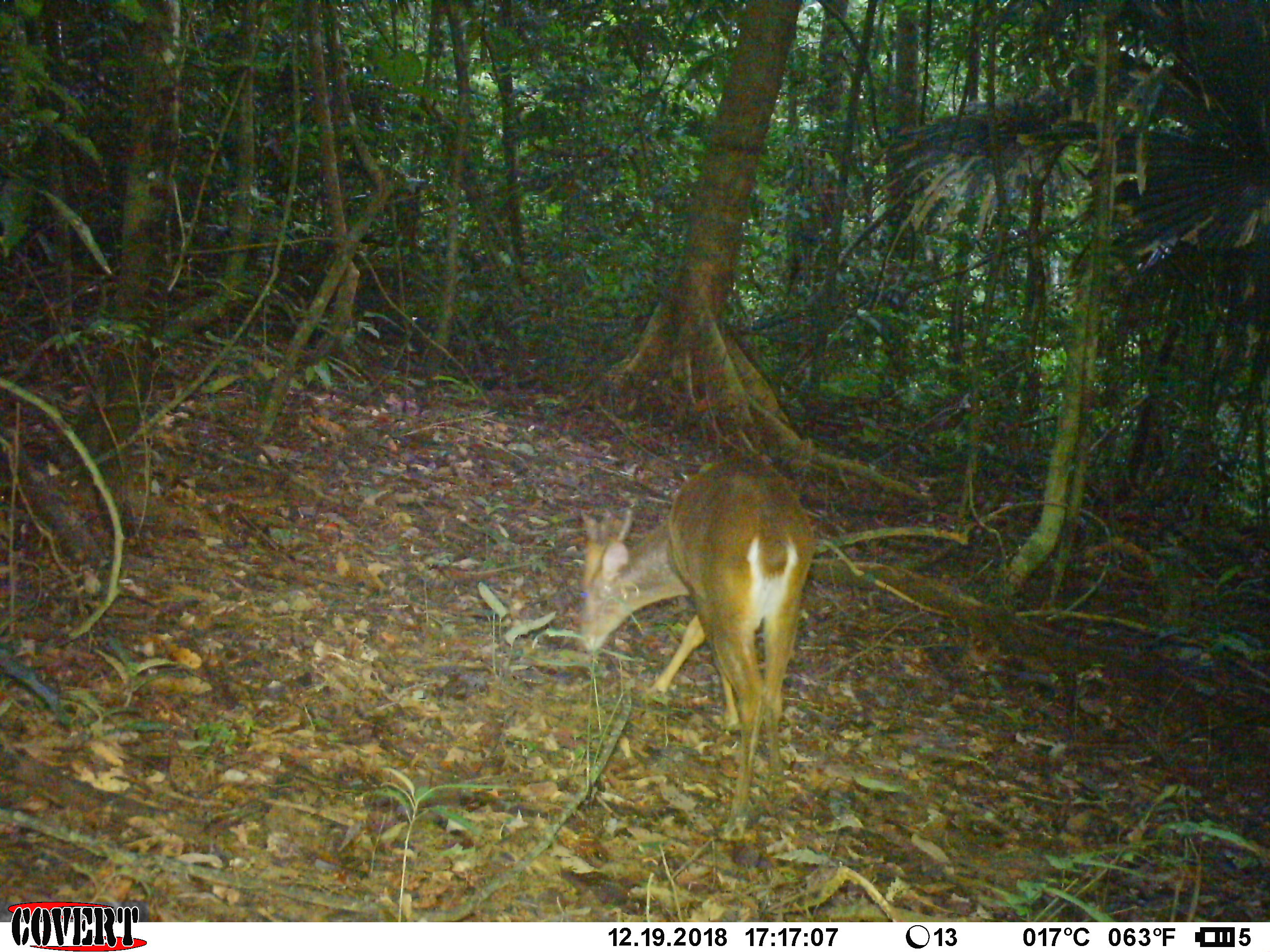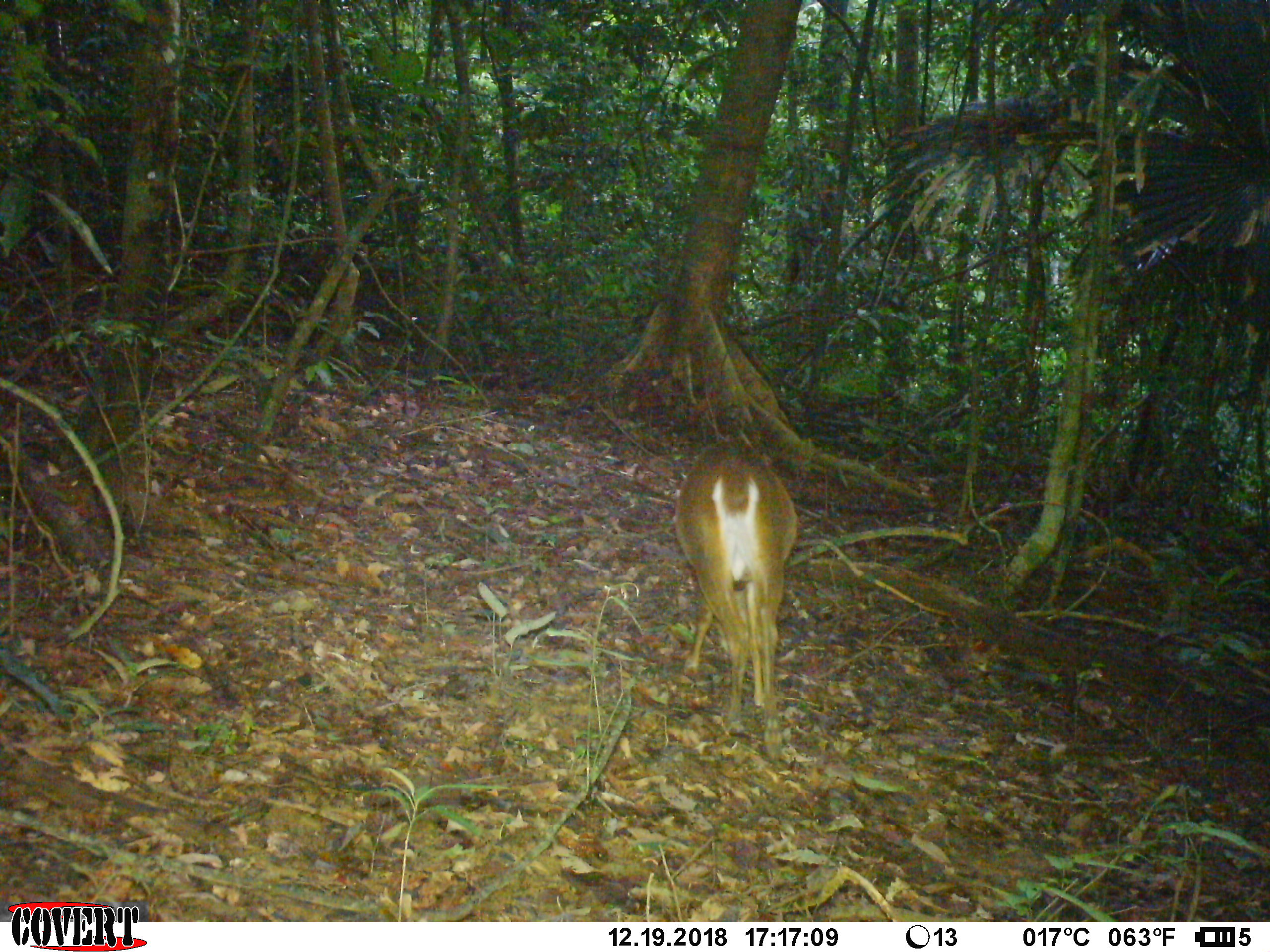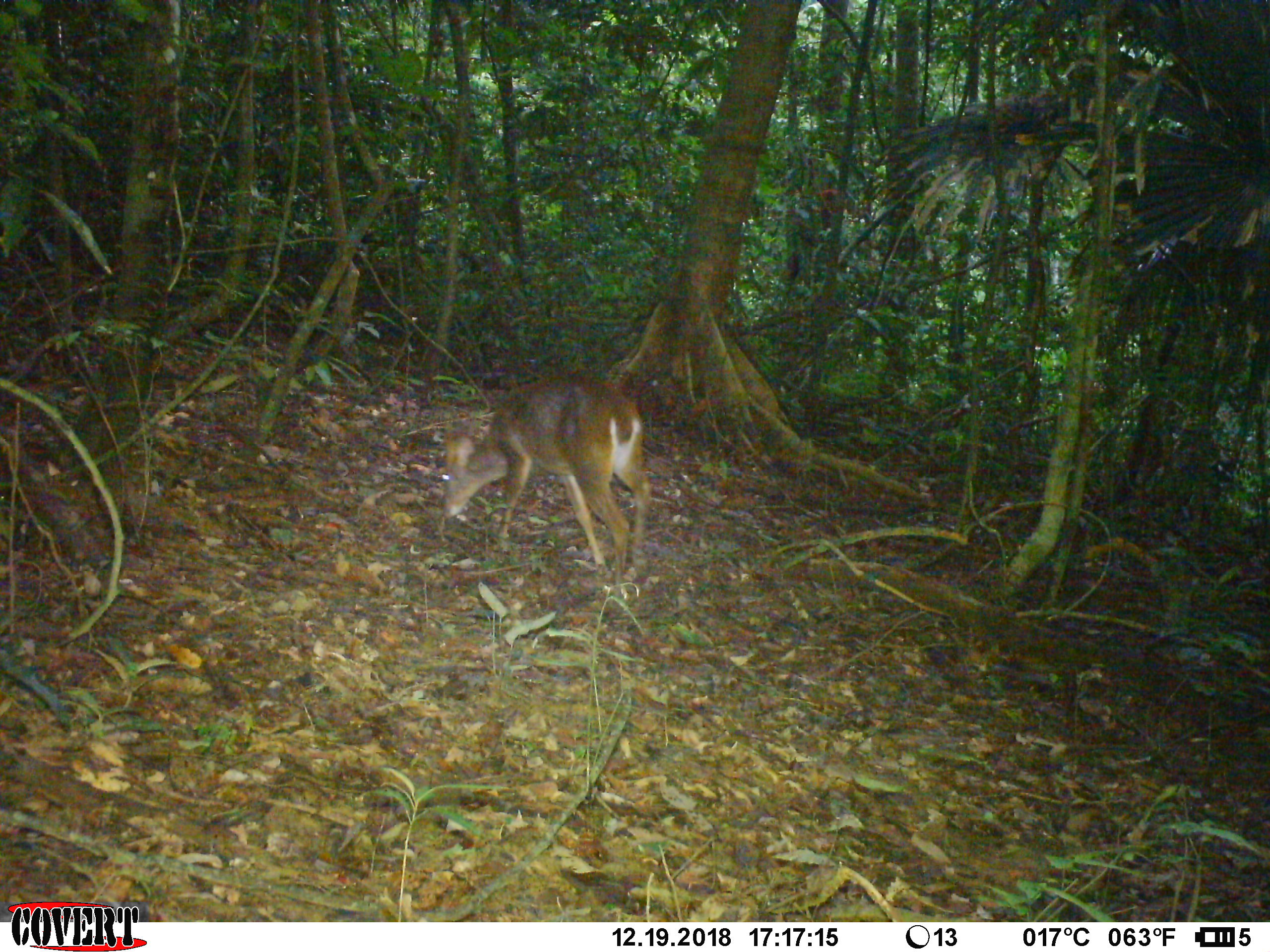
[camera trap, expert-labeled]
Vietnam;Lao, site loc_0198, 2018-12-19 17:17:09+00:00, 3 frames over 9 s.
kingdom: Animalia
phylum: Chordata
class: Mammalia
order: Artiodactyla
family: Cervidae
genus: Muntiacus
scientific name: Muntiacus vuquangensis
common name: large-antlered muntjac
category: large antlered muntjac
Large antlered muntjac (large-antlered muntjac) (Muntiacus vuquangensis). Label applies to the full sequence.